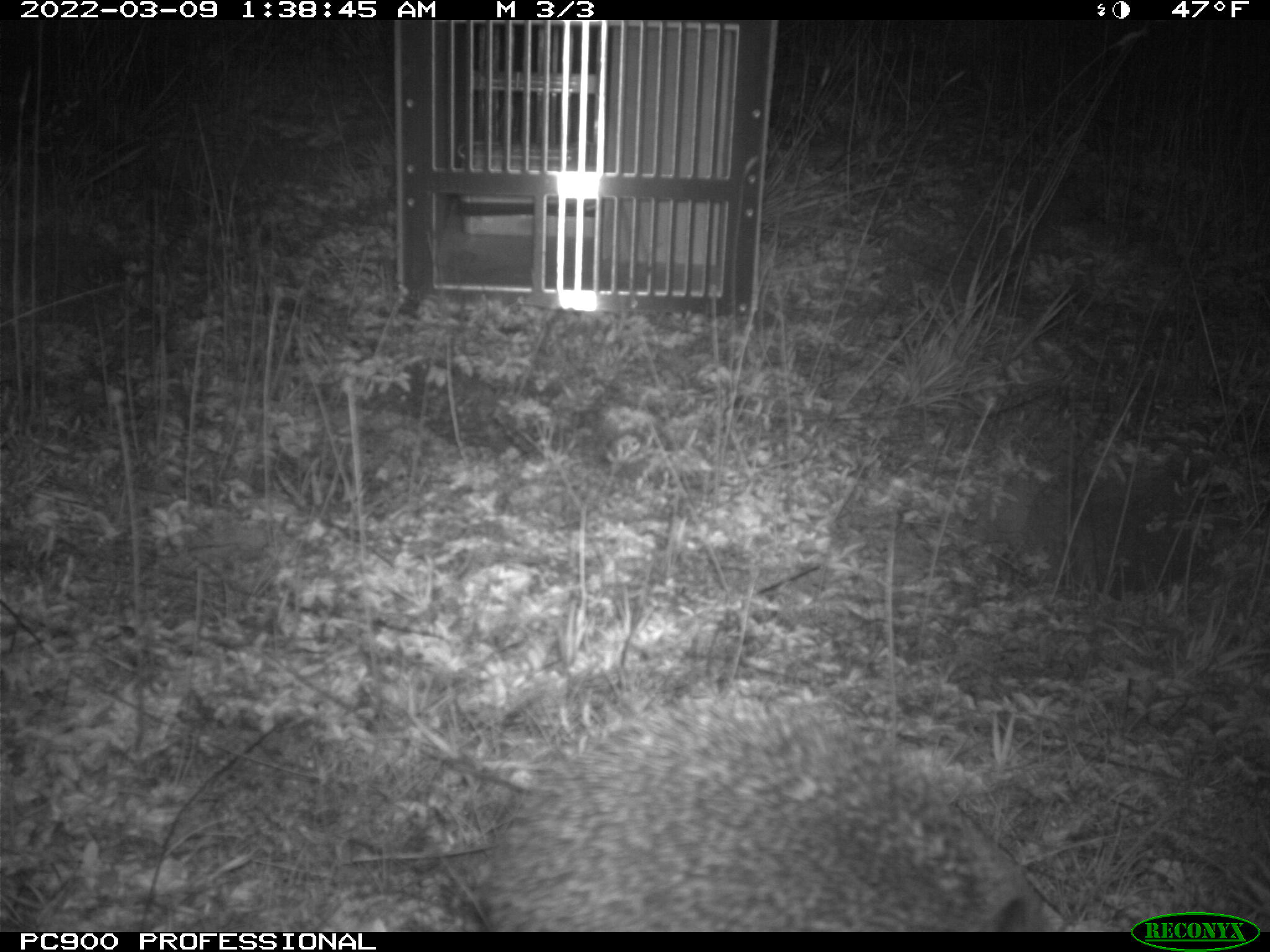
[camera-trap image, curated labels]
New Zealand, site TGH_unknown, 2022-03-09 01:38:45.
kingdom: Animalia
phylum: Chordata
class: Mammalia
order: Eulipotyphla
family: Erinaceidae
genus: Erinaceus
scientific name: Erinaceus europaeus europaeus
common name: european hedgehog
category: hedgehog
Hedgehog (european hedgehog) (Erinaceus europaeus europaeus).